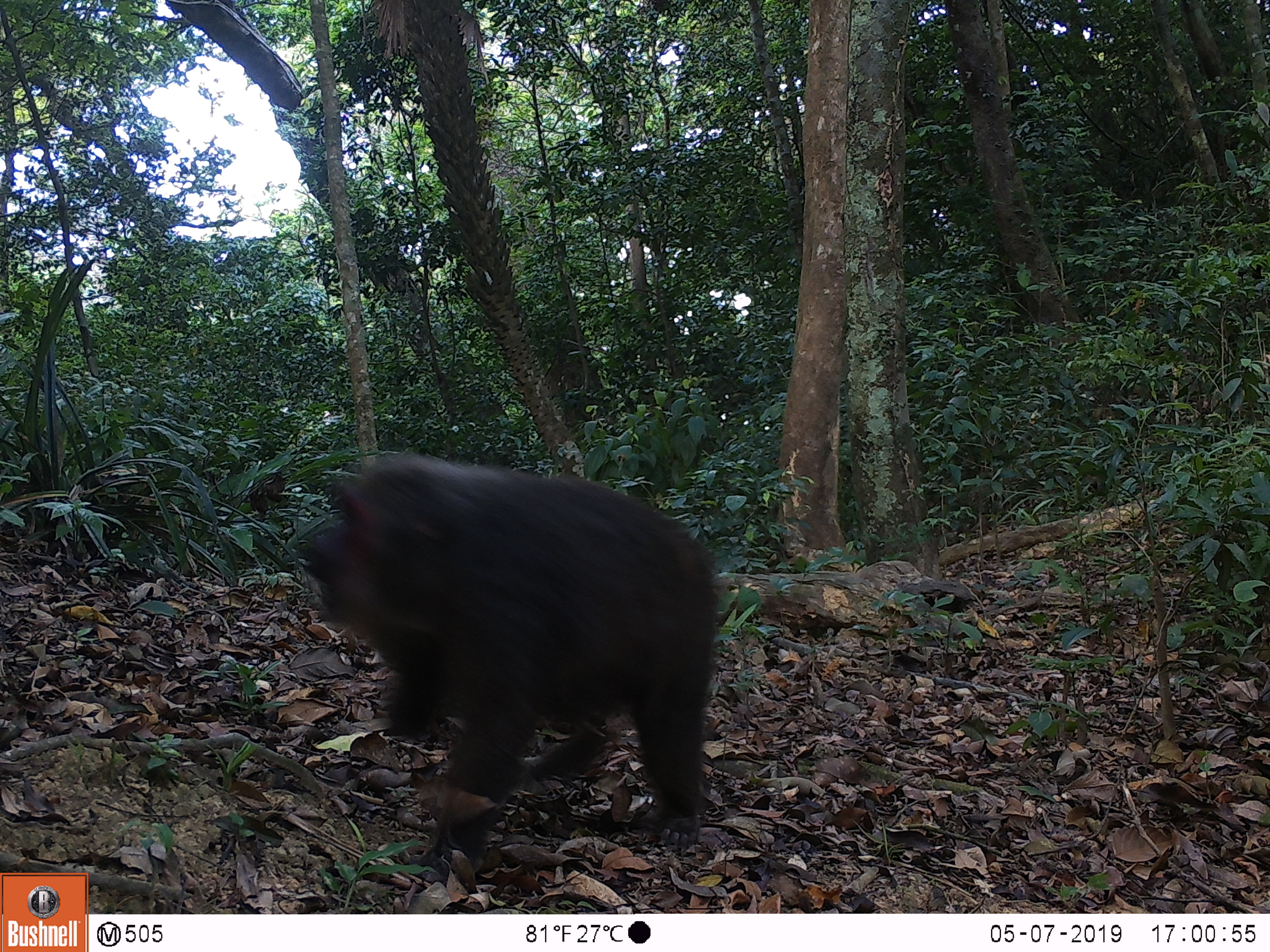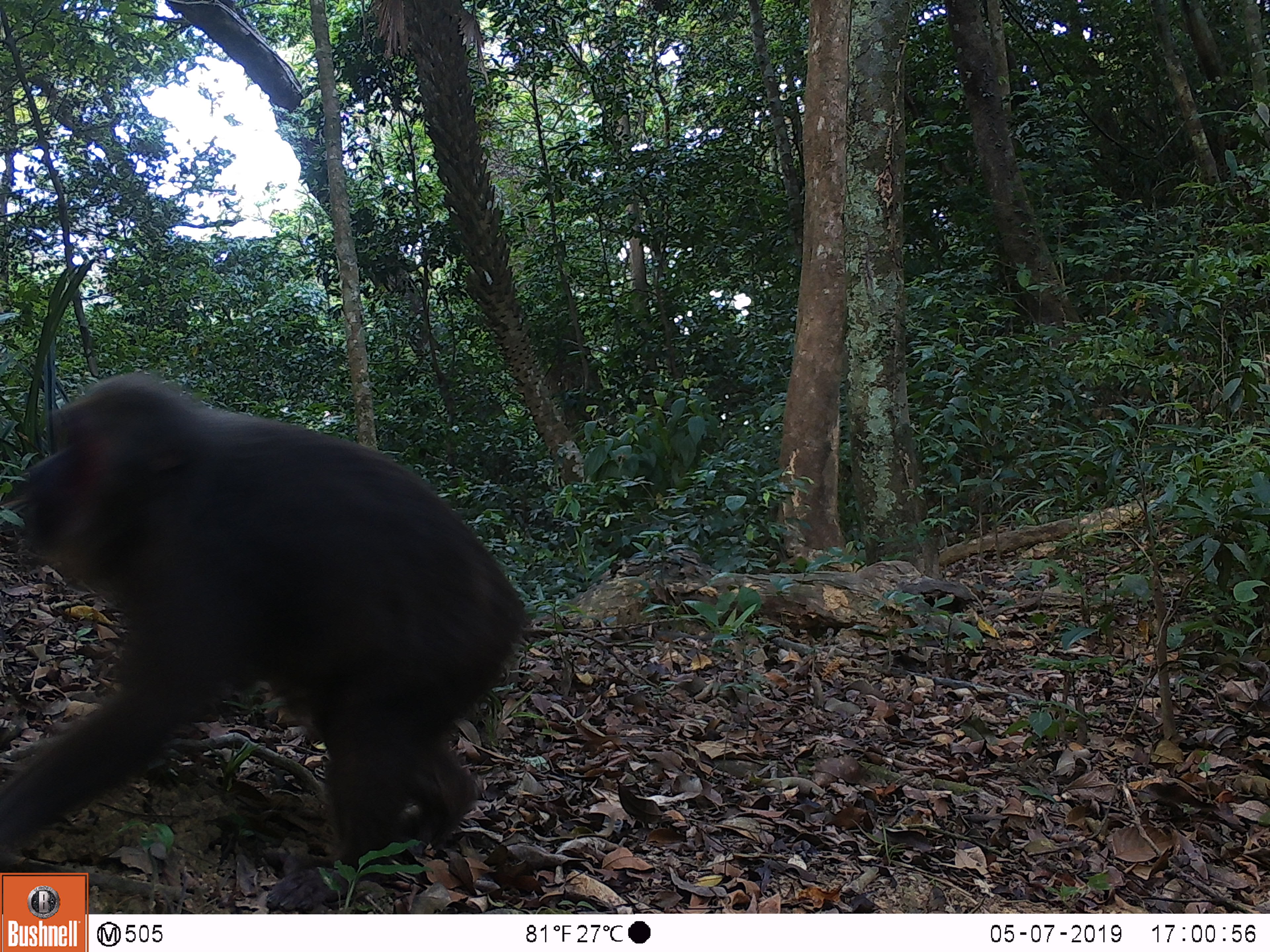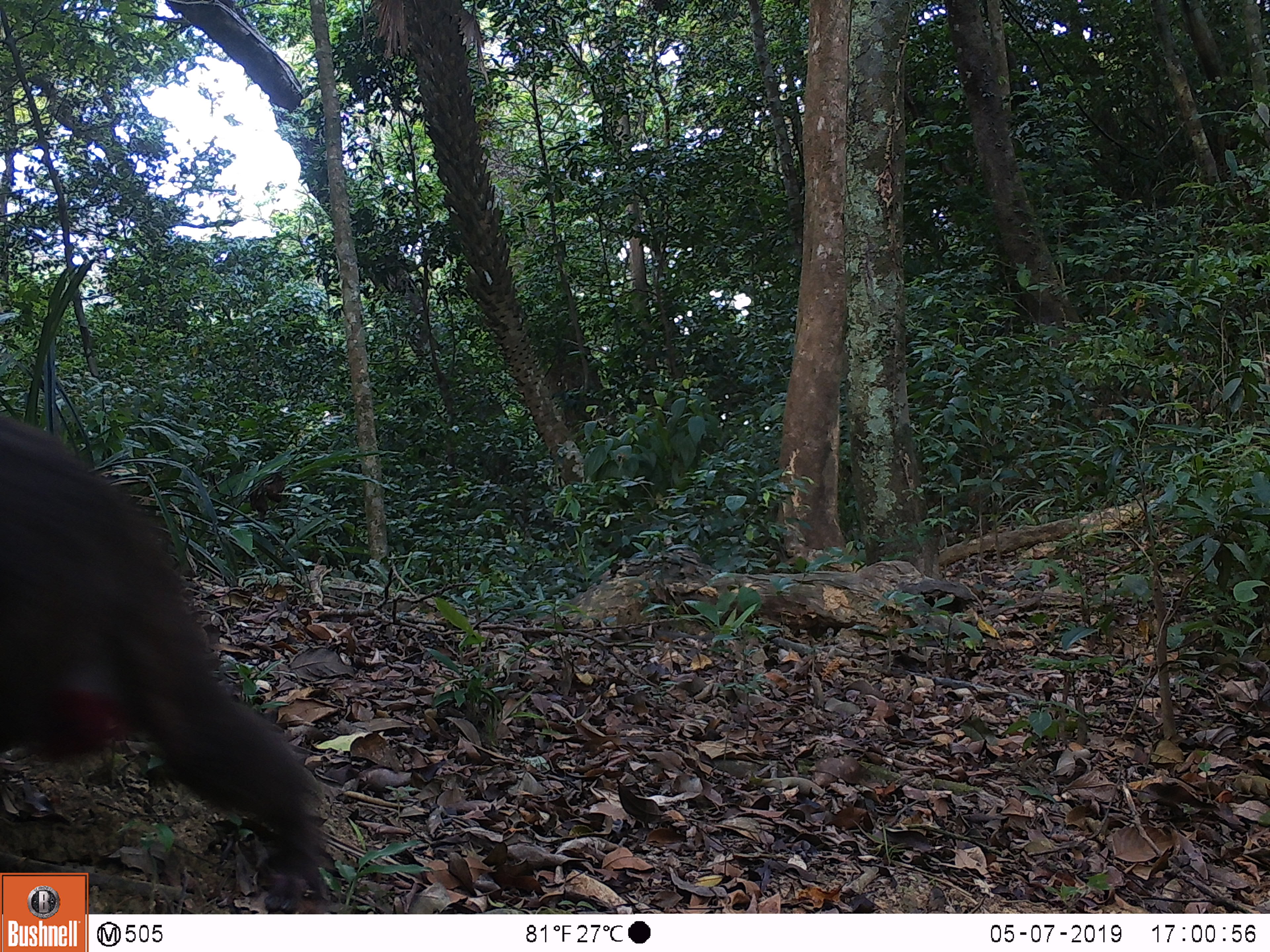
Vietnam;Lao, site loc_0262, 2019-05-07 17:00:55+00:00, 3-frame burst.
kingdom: Animalia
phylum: Chordata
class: Mammalia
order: Primates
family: Cercopithecidae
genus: Macaca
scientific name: Macaca arctoides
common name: stump-tailed macaque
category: stump tailed macaque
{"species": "stump tailed macaque (stump-tailed macaque) (Macaca arctoides)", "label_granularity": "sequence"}